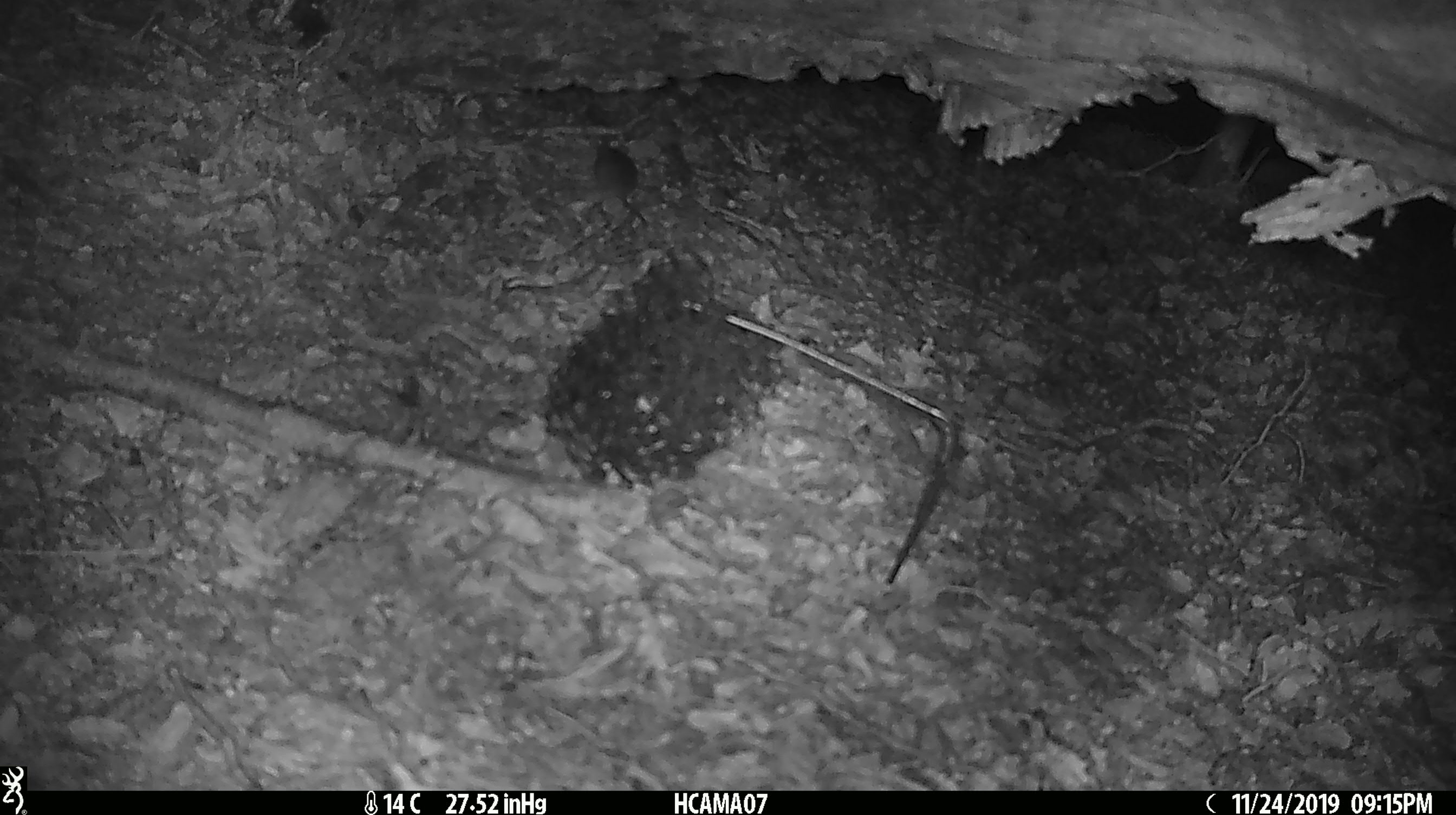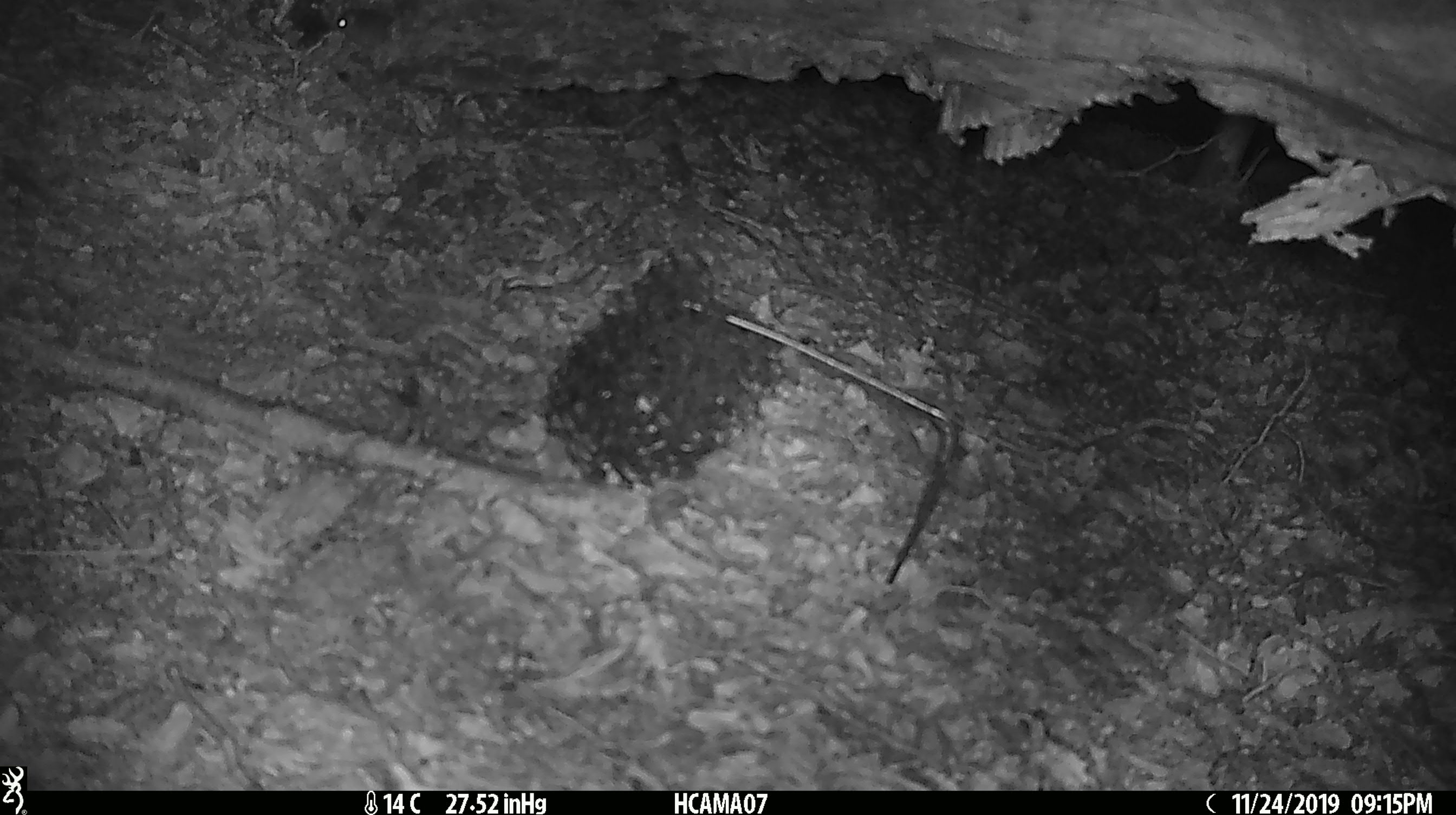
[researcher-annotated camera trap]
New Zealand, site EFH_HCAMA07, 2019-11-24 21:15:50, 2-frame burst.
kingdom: Animalia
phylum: Chordata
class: Mammalia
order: Rodentia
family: Muridae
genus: Mus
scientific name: Mus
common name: mouse